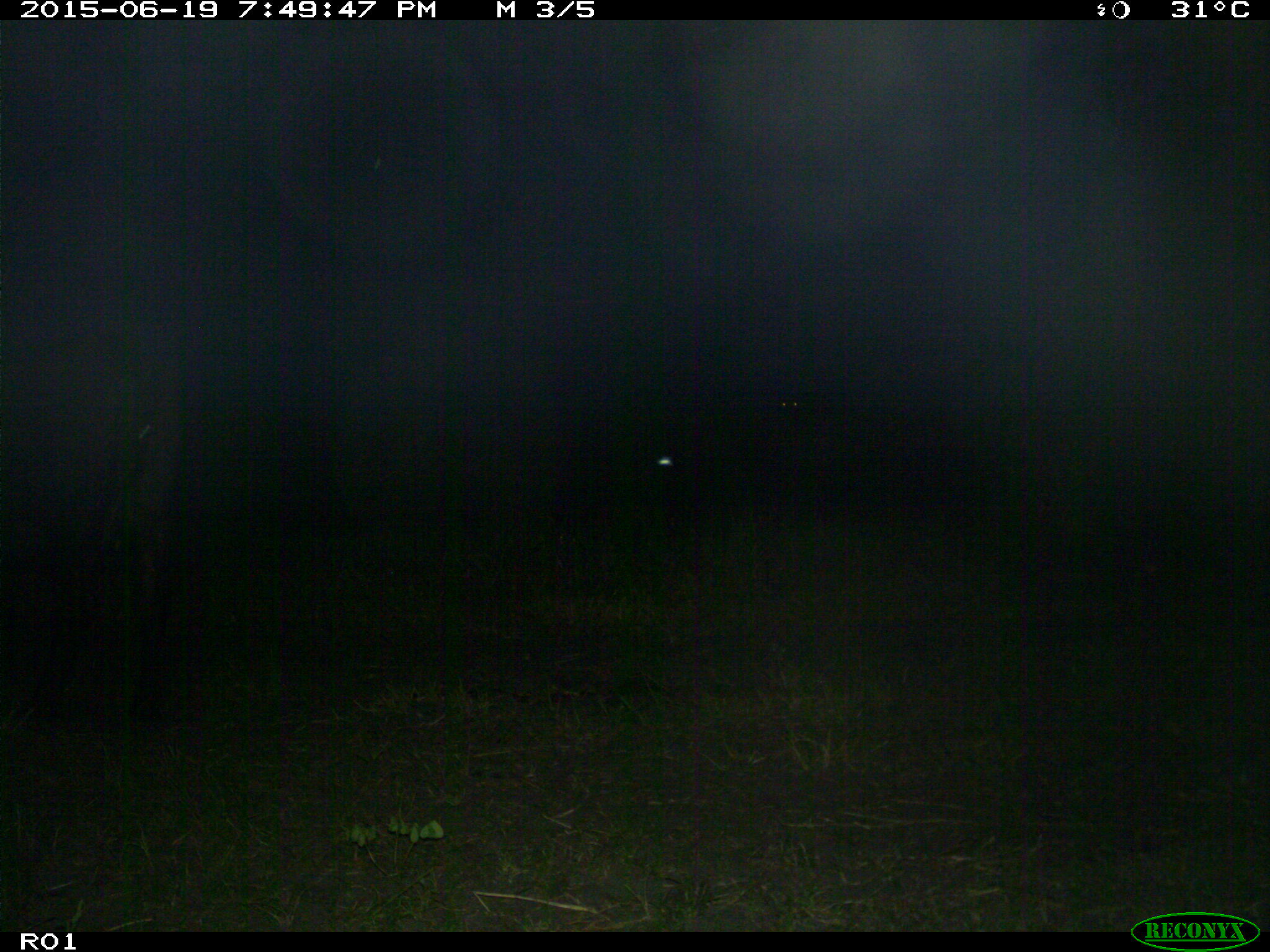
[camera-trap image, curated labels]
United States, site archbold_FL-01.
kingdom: Animalia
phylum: Chordata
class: Mammalia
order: Artiodactyla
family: Bovidae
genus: Bos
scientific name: Bos taurus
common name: domestic cow